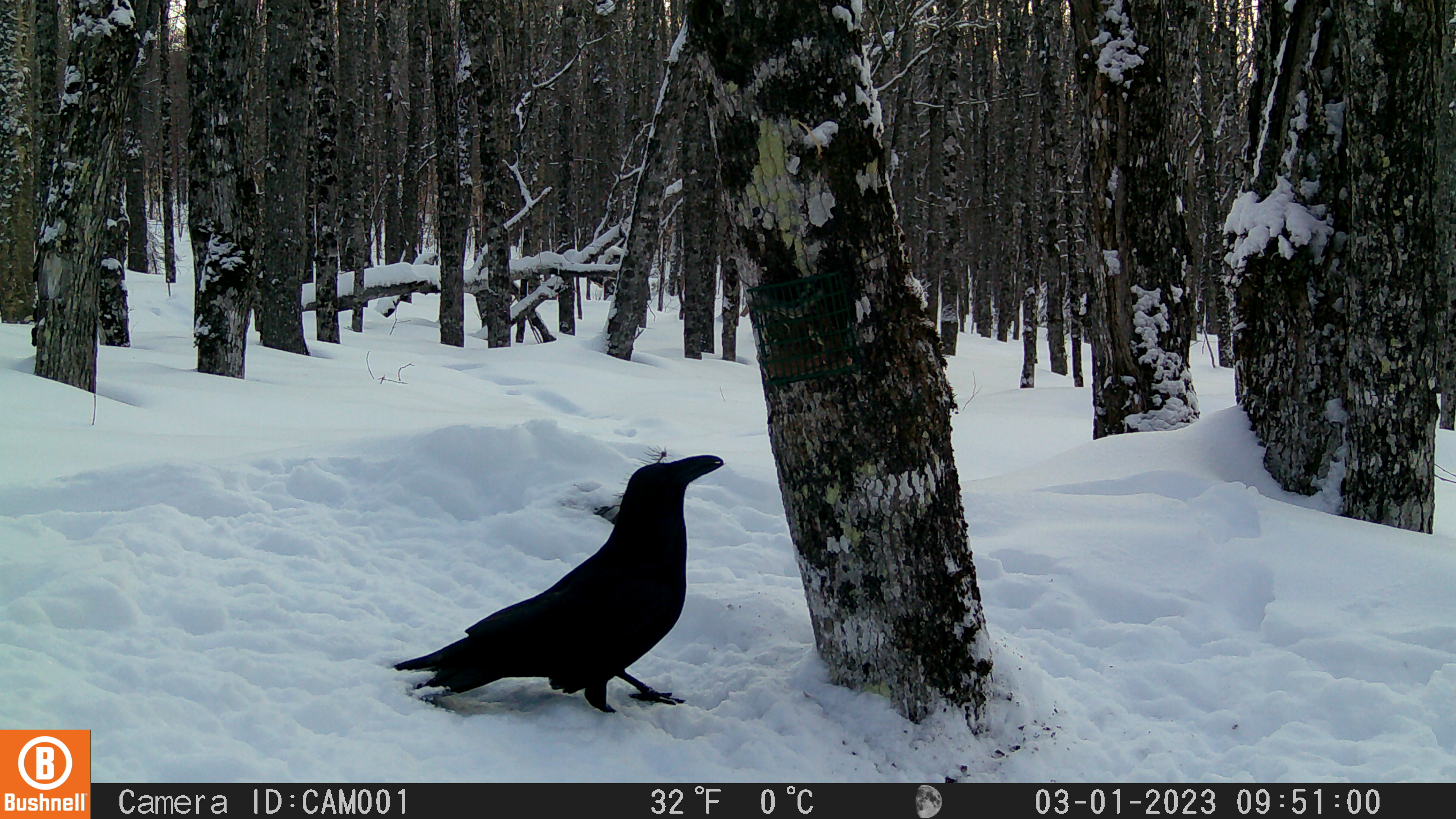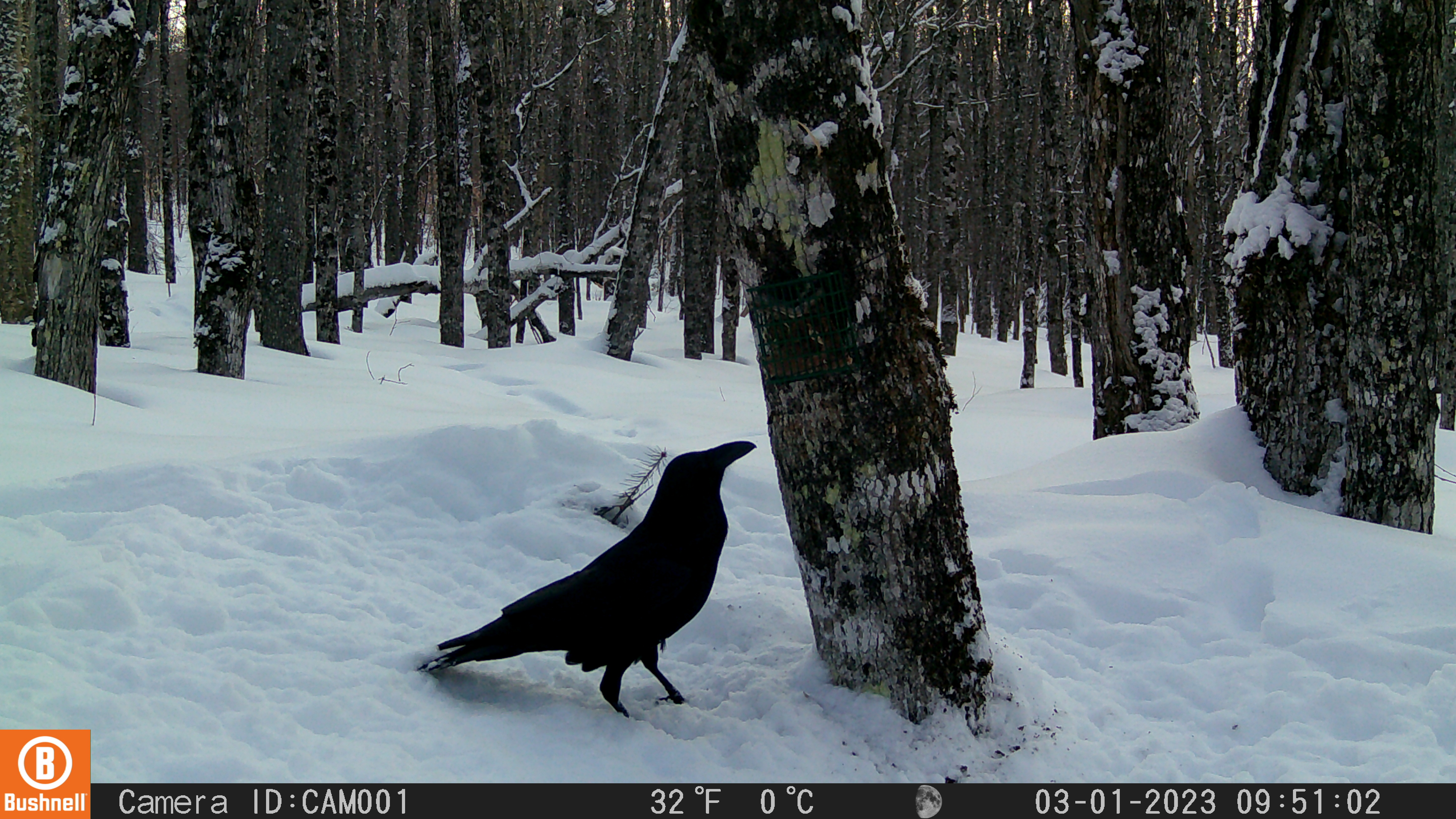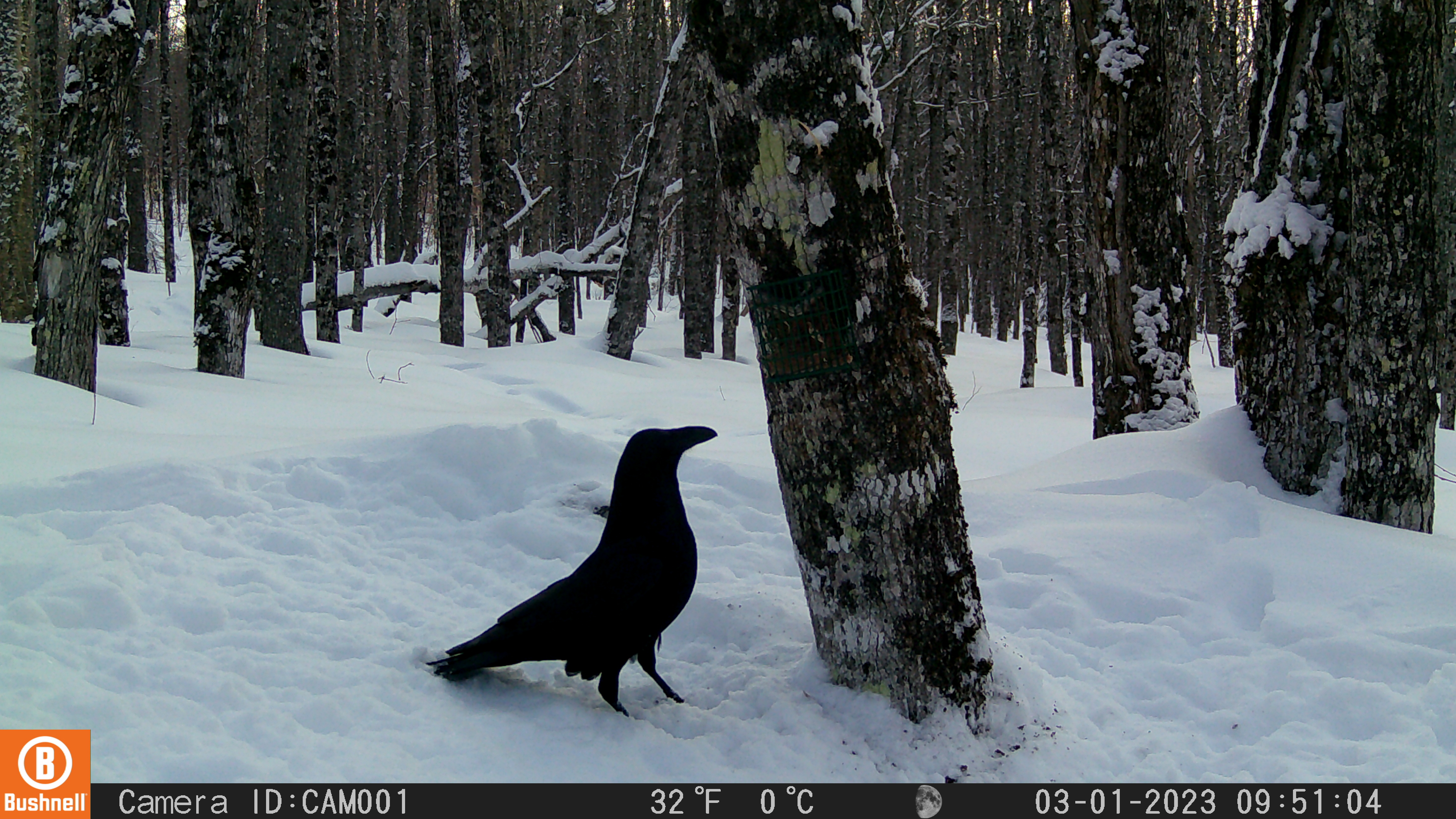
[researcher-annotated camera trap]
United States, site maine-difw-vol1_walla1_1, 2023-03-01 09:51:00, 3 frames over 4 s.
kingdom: Animalia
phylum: Chordata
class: Aves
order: Passeriformes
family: Corvidae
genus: Corvus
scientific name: Corvus corax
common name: common raven